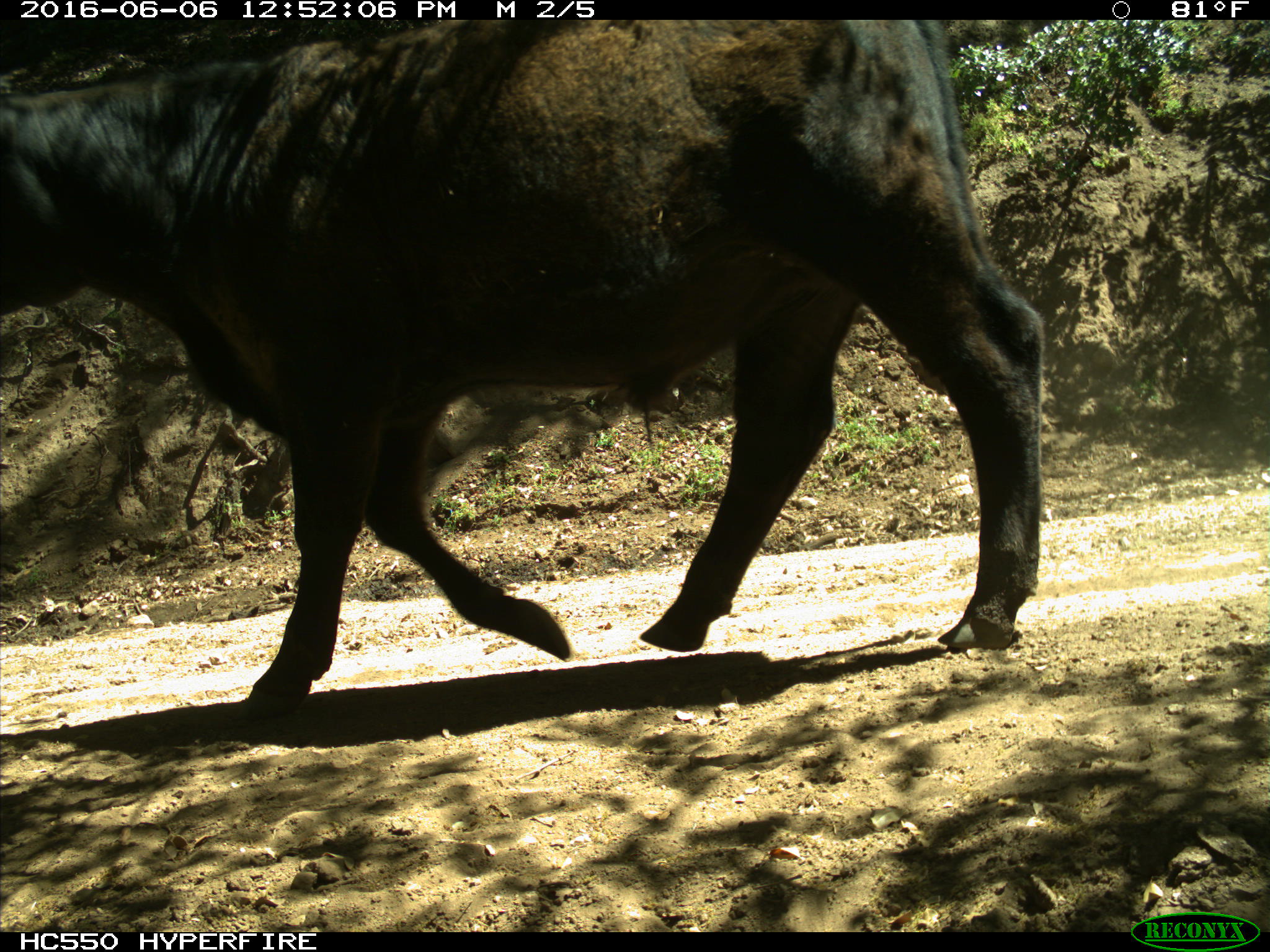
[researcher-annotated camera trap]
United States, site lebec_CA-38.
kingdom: Animalia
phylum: Chordata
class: Mammalia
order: Artiodactyla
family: Bovidae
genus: Bos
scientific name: Bos taurus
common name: domestic cow